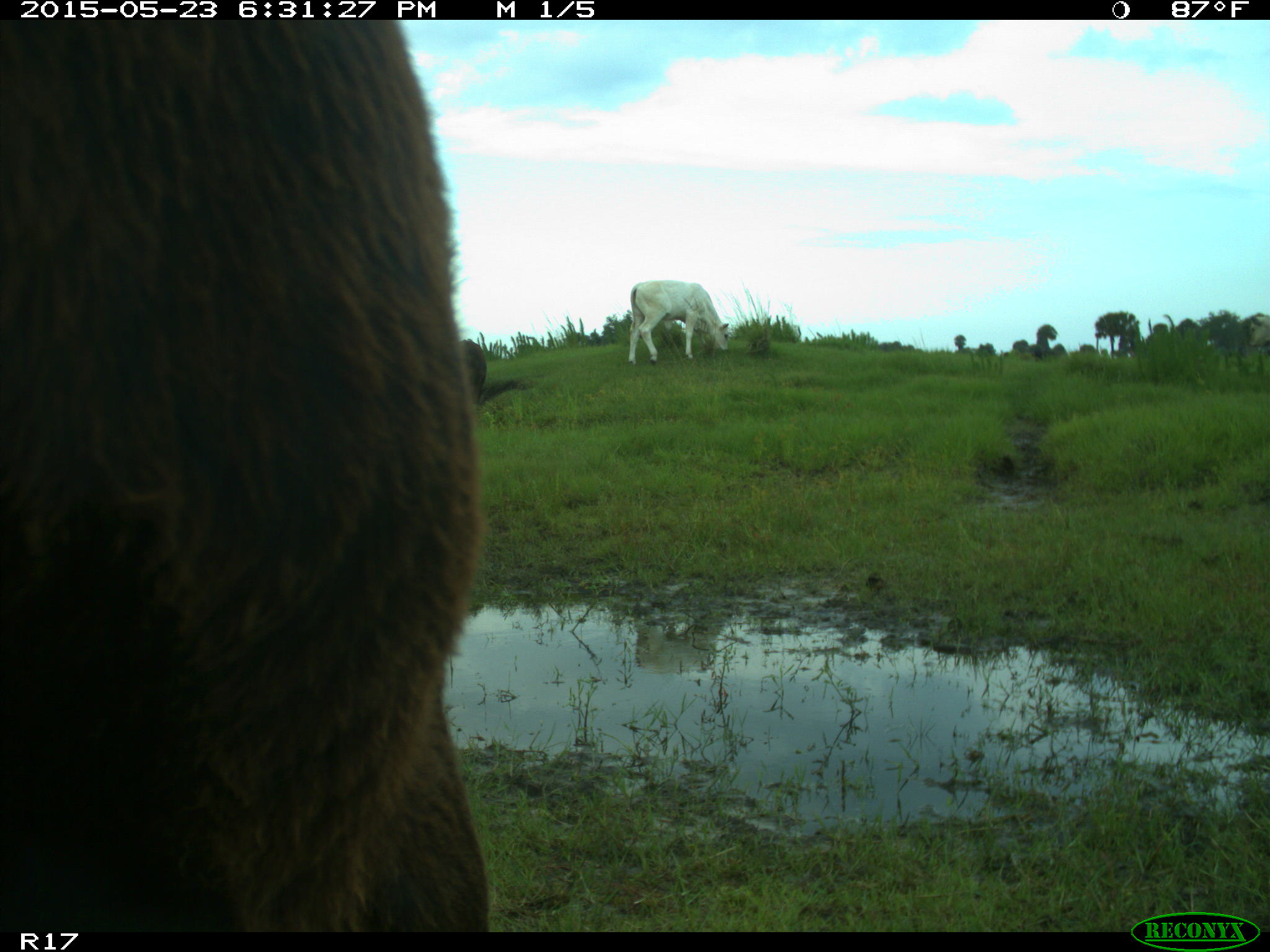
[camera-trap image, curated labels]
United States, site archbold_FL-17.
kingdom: Animalia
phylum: Chordata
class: Mammalia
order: Artiodactyla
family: Bovidae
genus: Bos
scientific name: Bos taurus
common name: domestic cow